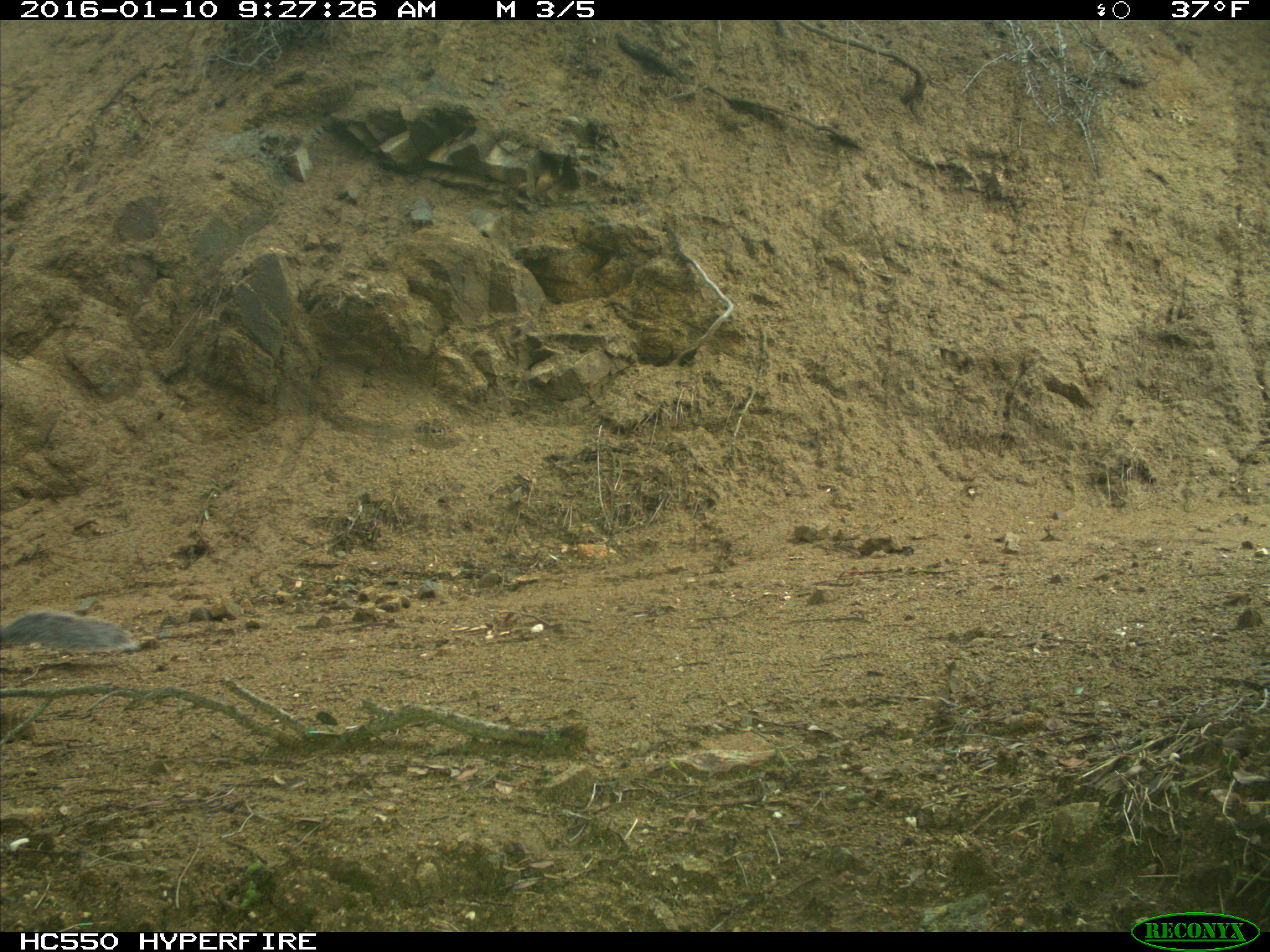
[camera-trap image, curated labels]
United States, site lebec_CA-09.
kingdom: Animalia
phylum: Chordata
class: Mammalia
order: Rodentia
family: Sciuridae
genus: Sciurus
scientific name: Sciurus carolinensis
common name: eastern gray squirrel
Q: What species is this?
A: Sciurus carolinensis (eastern gray squirrel).